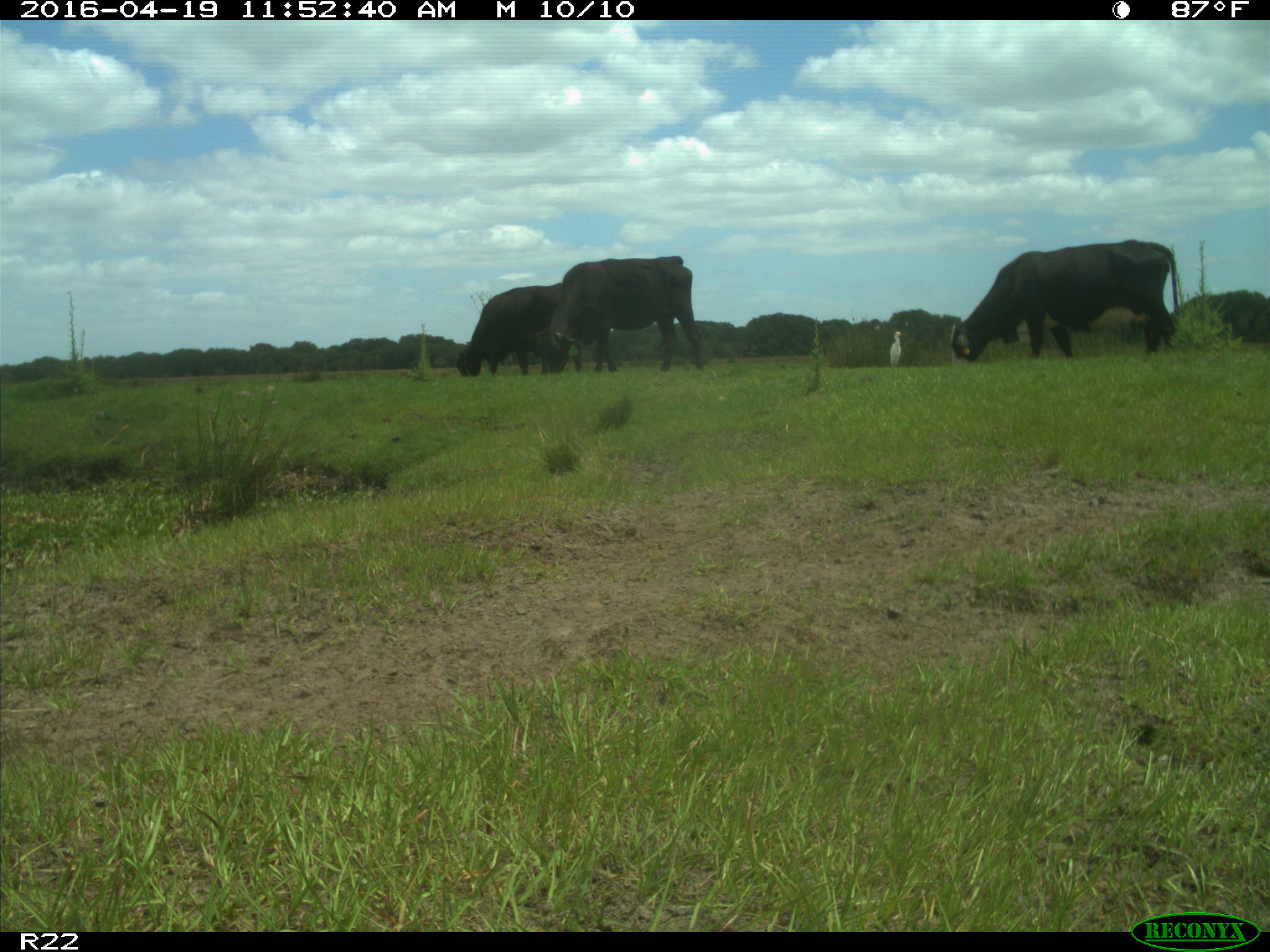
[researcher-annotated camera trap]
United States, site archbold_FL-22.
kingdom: Animalia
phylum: Chordata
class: Mammalia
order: Artiodactyla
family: Bovidae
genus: Bos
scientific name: Bos taurus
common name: domestic cow